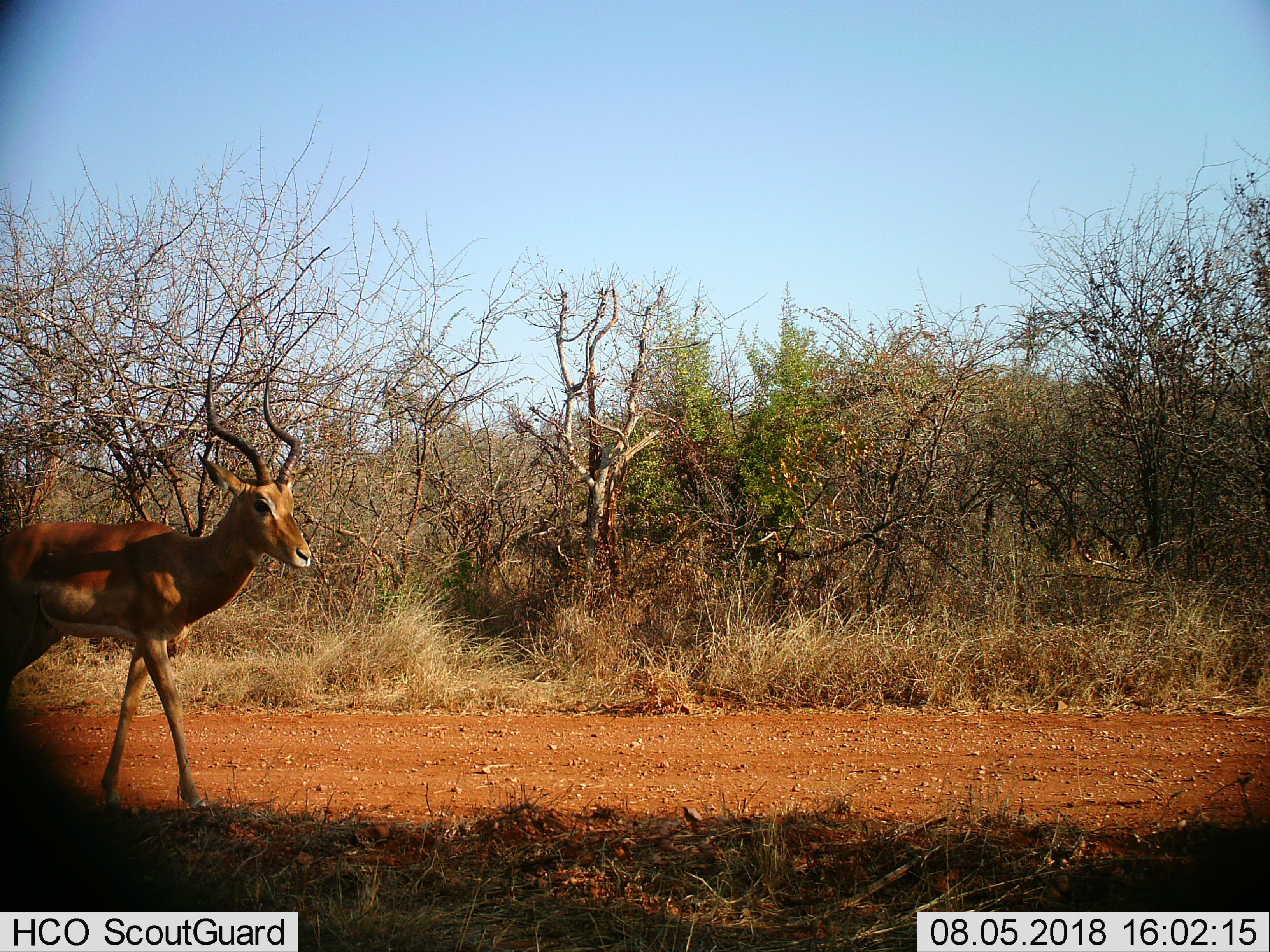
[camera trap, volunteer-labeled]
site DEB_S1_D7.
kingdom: Animalia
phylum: Chordata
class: Mammalia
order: Artiodactyla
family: Bovidae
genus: Aepyceros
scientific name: Aepyceros melampus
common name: impala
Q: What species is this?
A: Impala (Aepyceros melampus).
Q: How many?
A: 1.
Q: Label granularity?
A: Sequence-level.